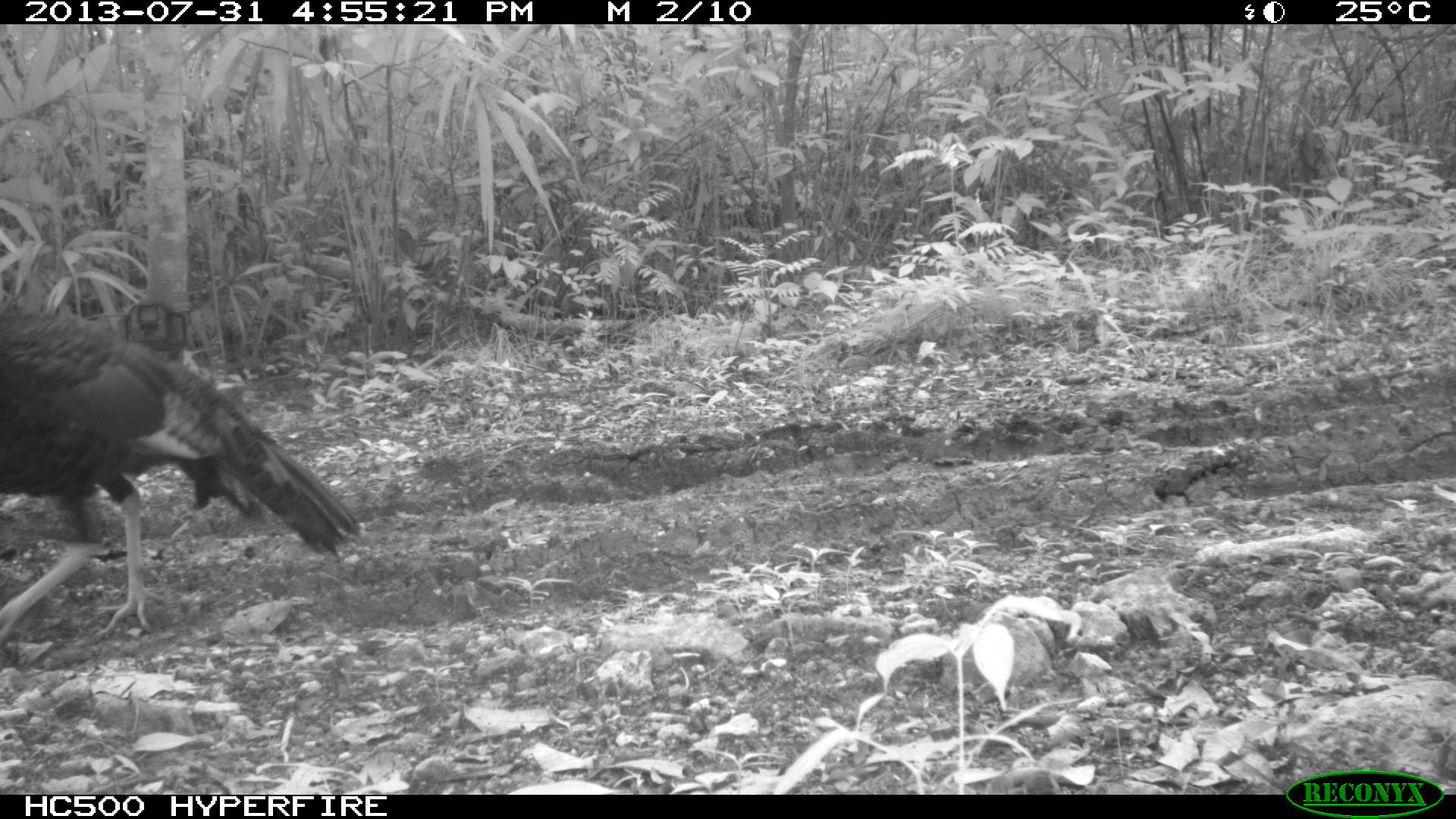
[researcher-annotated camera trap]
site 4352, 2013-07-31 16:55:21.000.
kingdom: Animalia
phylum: Chordata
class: Aves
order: Galliformes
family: Phasianidae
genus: Meleagris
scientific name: Meleagris ocellata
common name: ocellated turkey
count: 1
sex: male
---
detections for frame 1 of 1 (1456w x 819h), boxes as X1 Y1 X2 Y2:
meleagris ocellata: 1 302 361 651